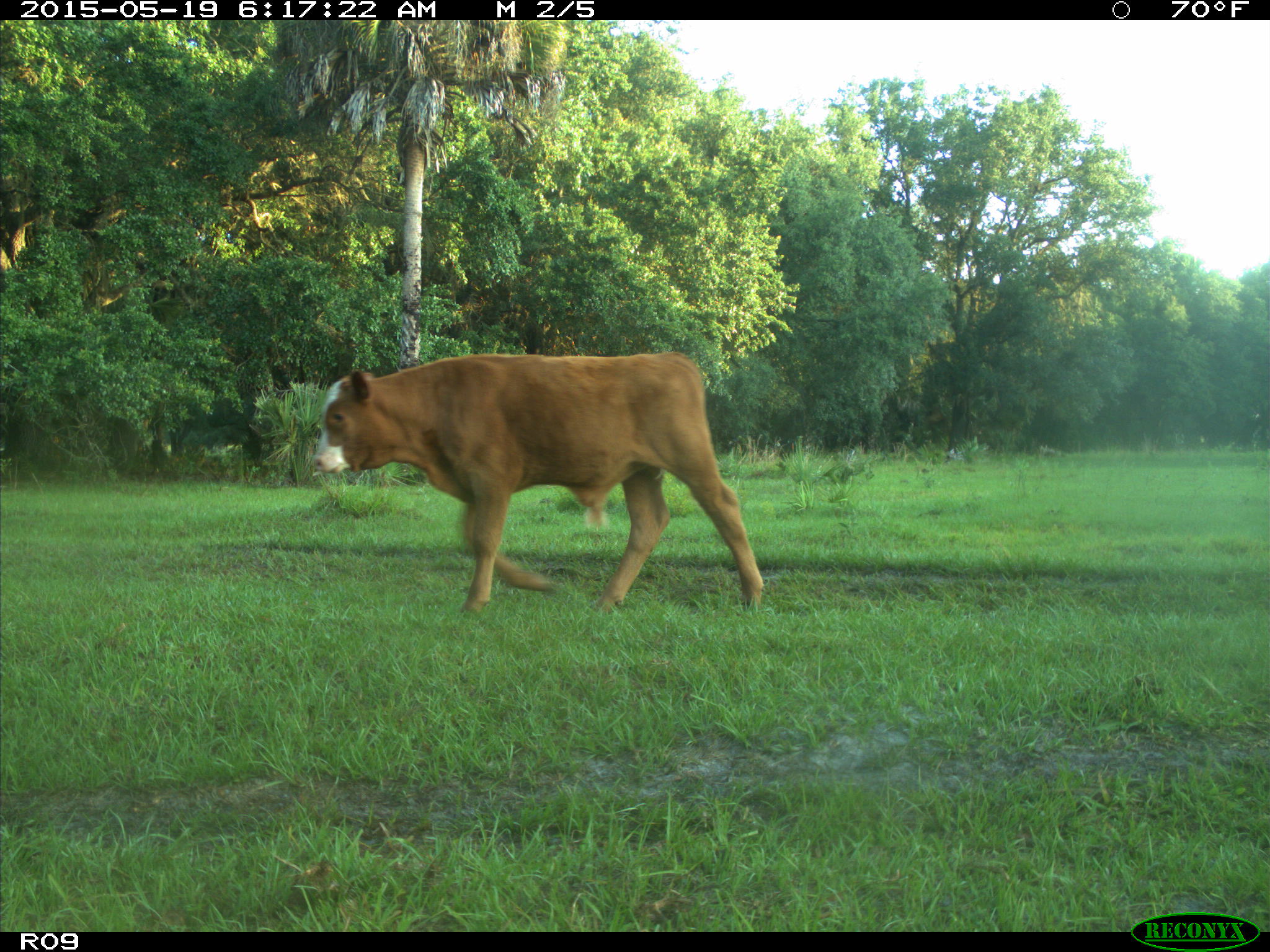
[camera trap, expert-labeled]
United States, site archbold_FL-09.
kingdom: Animalia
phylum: Chordata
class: Mammalia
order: Artiodactyla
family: Bovidae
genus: Bos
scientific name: Bos taurus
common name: domestic cow